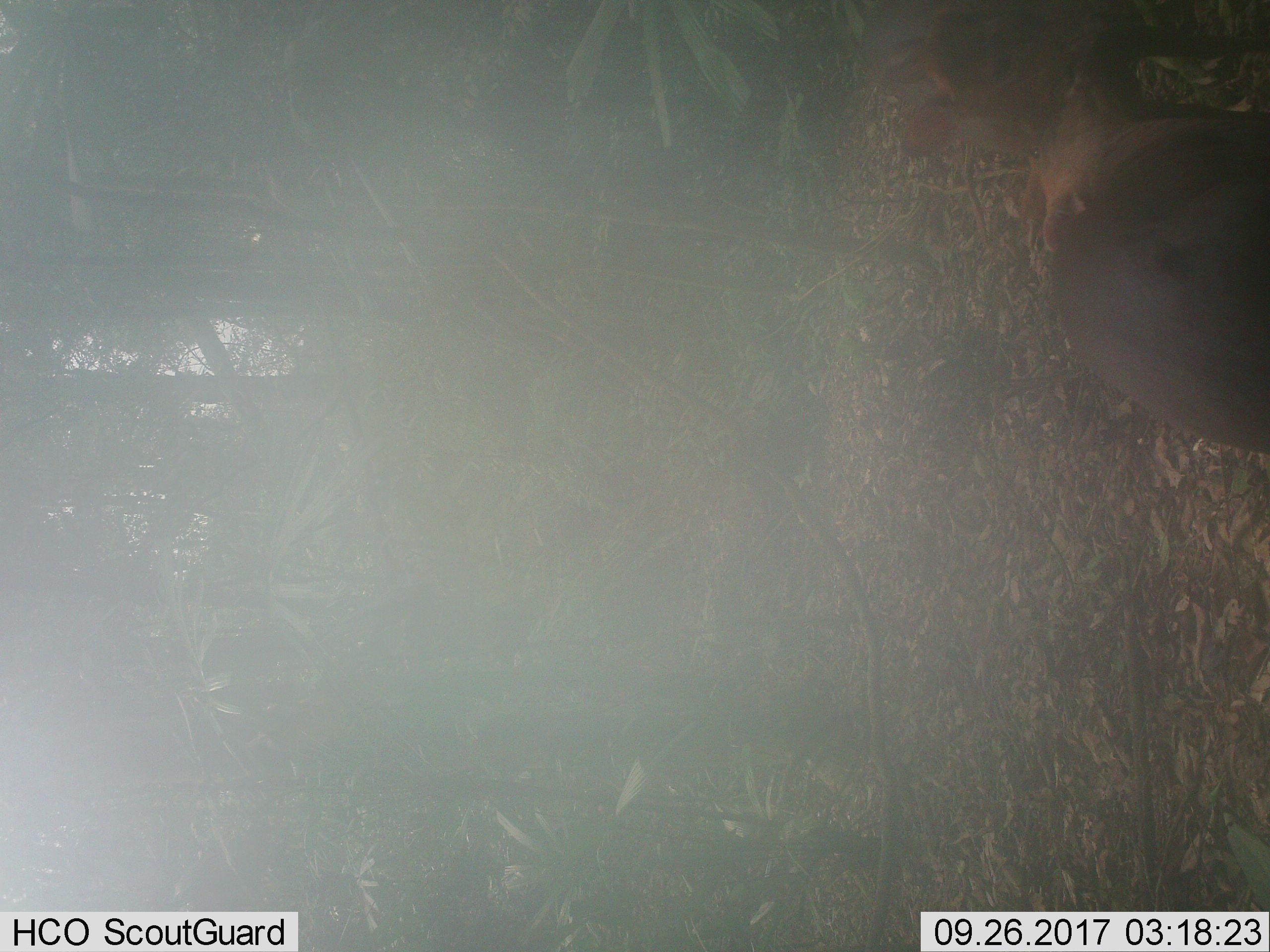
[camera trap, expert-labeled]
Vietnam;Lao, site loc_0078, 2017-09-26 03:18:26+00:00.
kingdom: Animalia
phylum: Chordata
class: Mammalia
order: Artiodactyla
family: Cervidae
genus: Muntiacus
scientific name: Muntiacus rooseveltorum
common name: roosevelt's muntjac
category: roosevelts muntjac group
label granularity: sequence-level